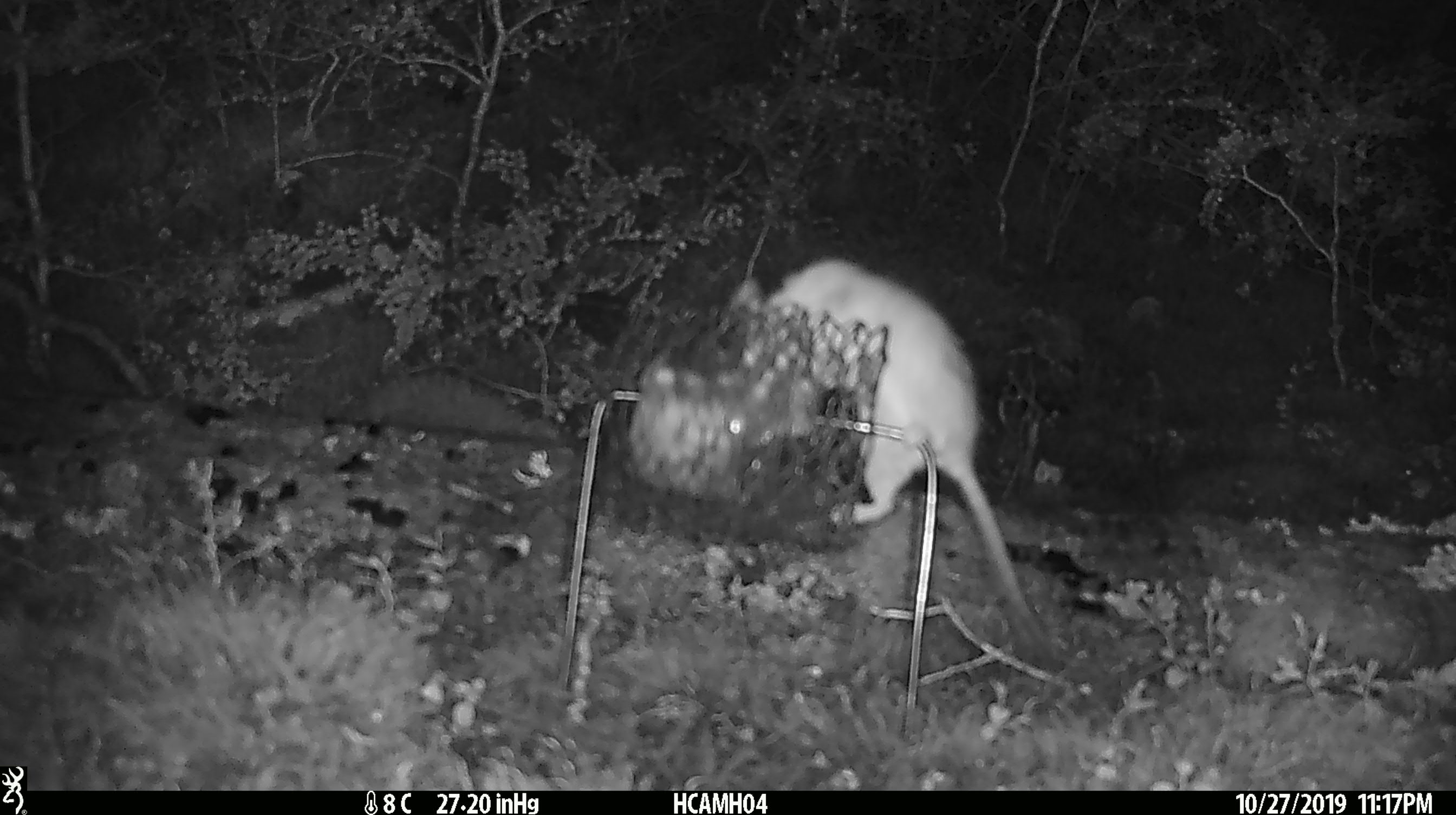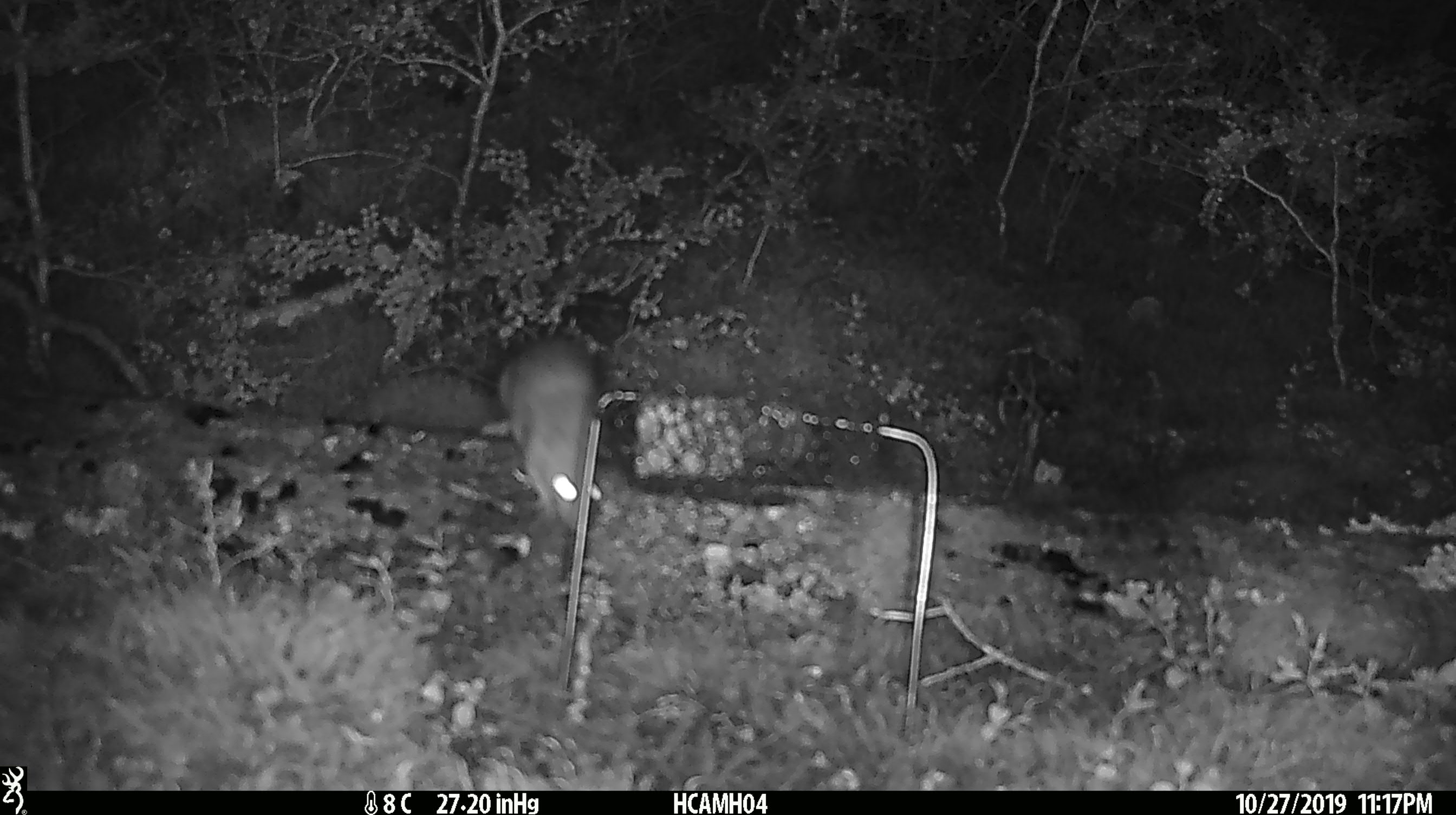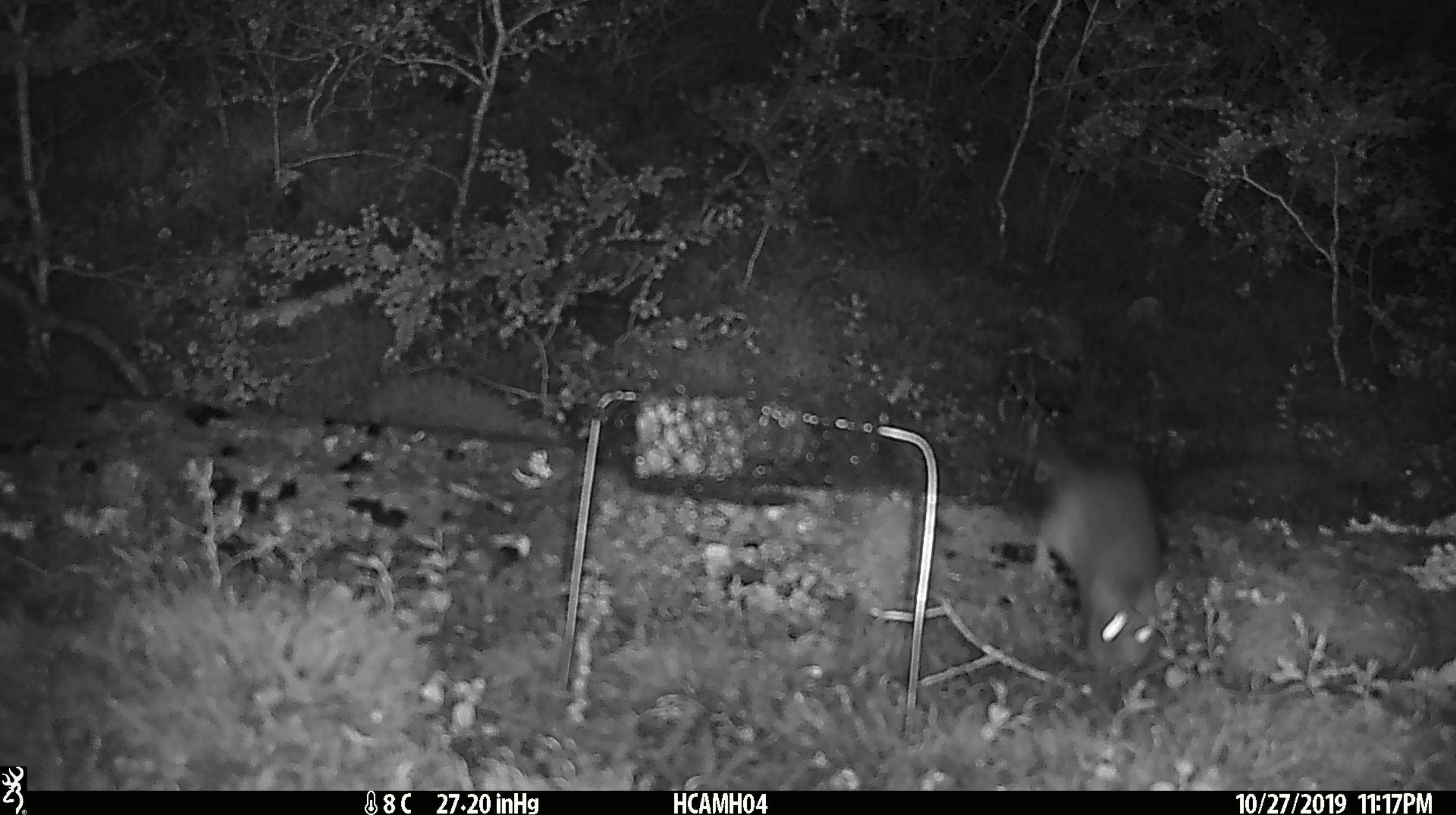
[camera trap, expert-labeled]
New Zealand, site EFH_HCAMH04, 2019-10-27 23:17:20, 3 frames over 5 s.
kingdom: Animalia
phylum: Chordata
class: Mammalia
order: Rodentia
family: Muridae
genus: Rattus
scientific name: Rattus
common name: rat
Rat (Rattus).